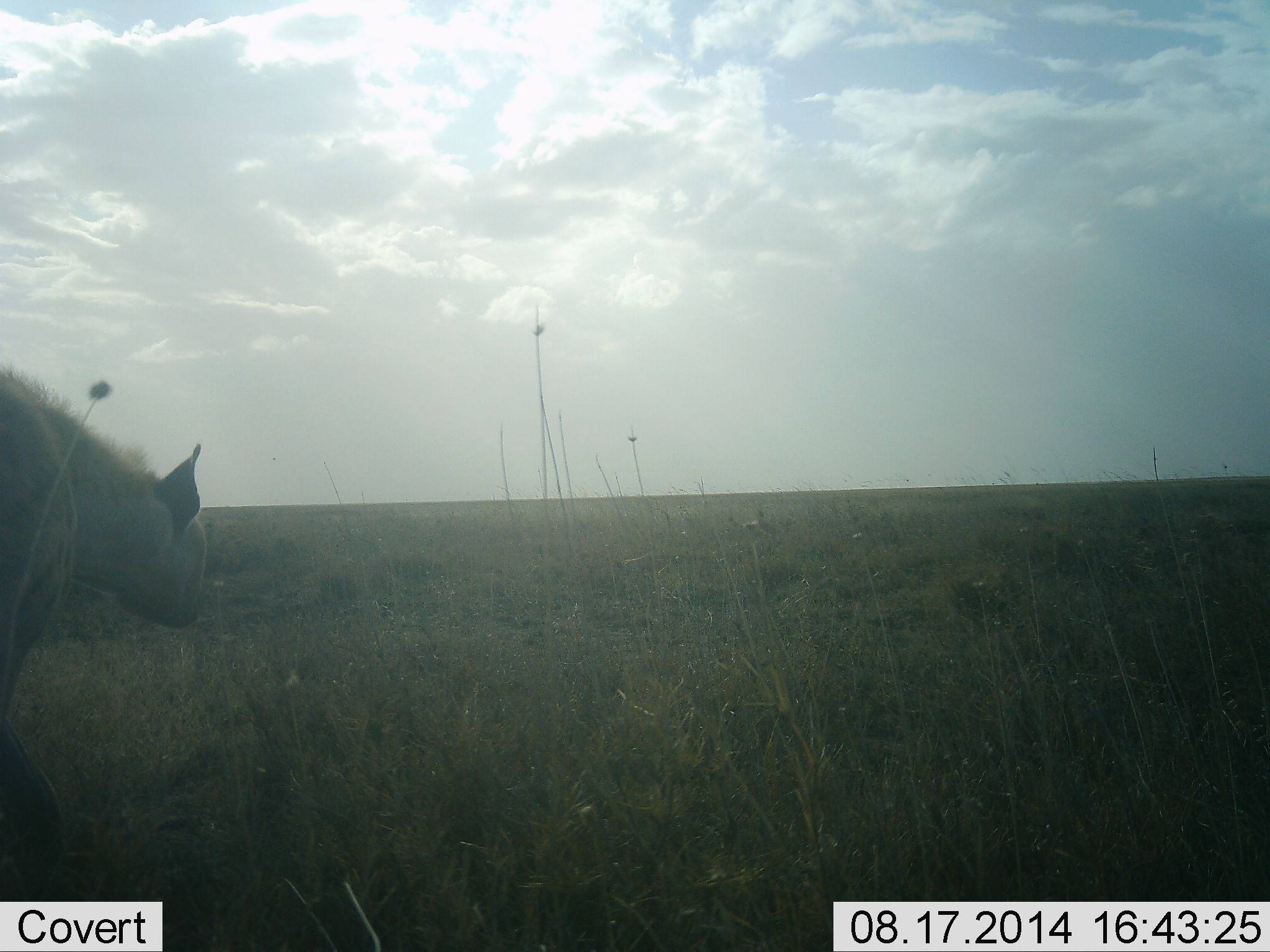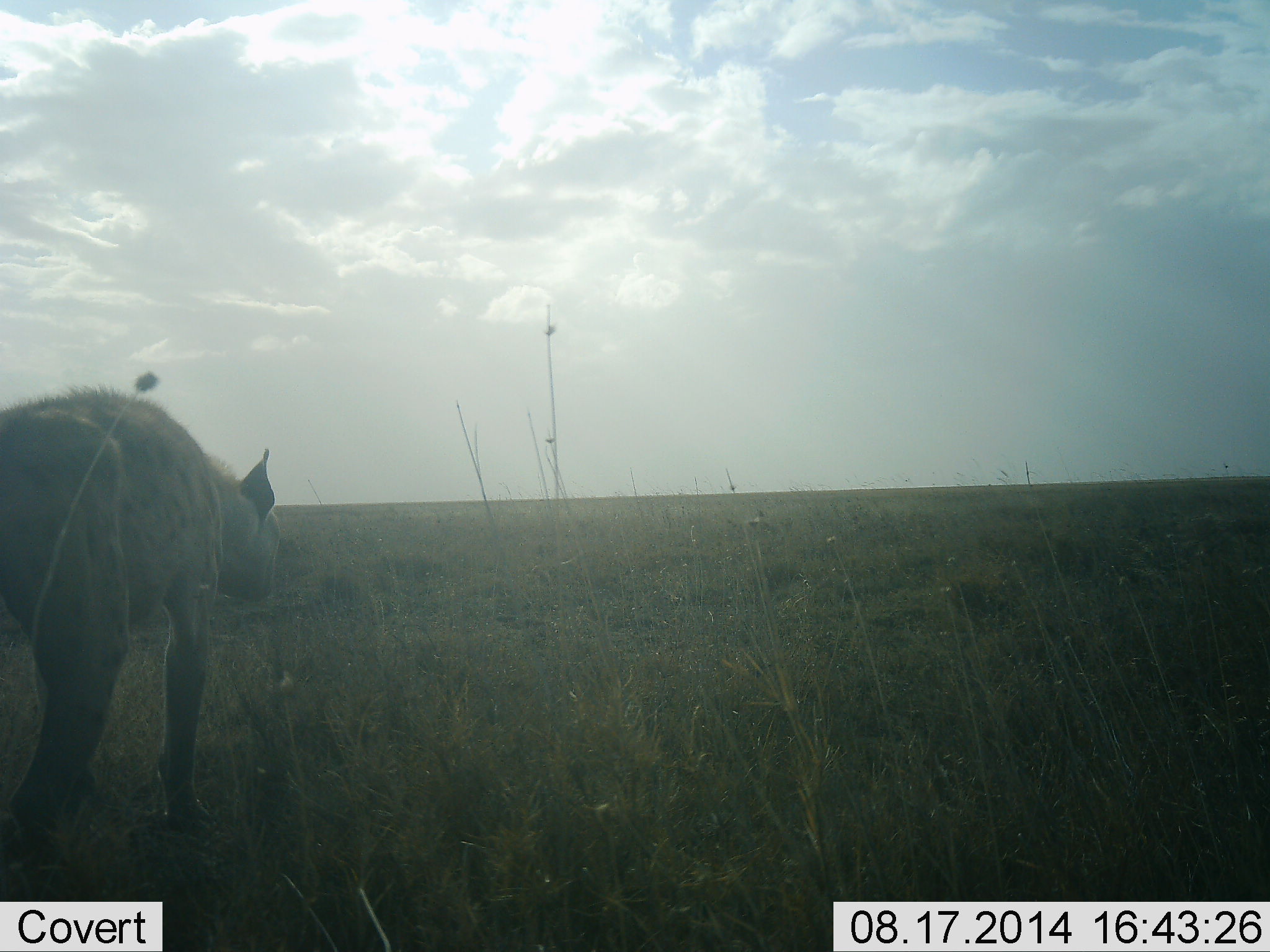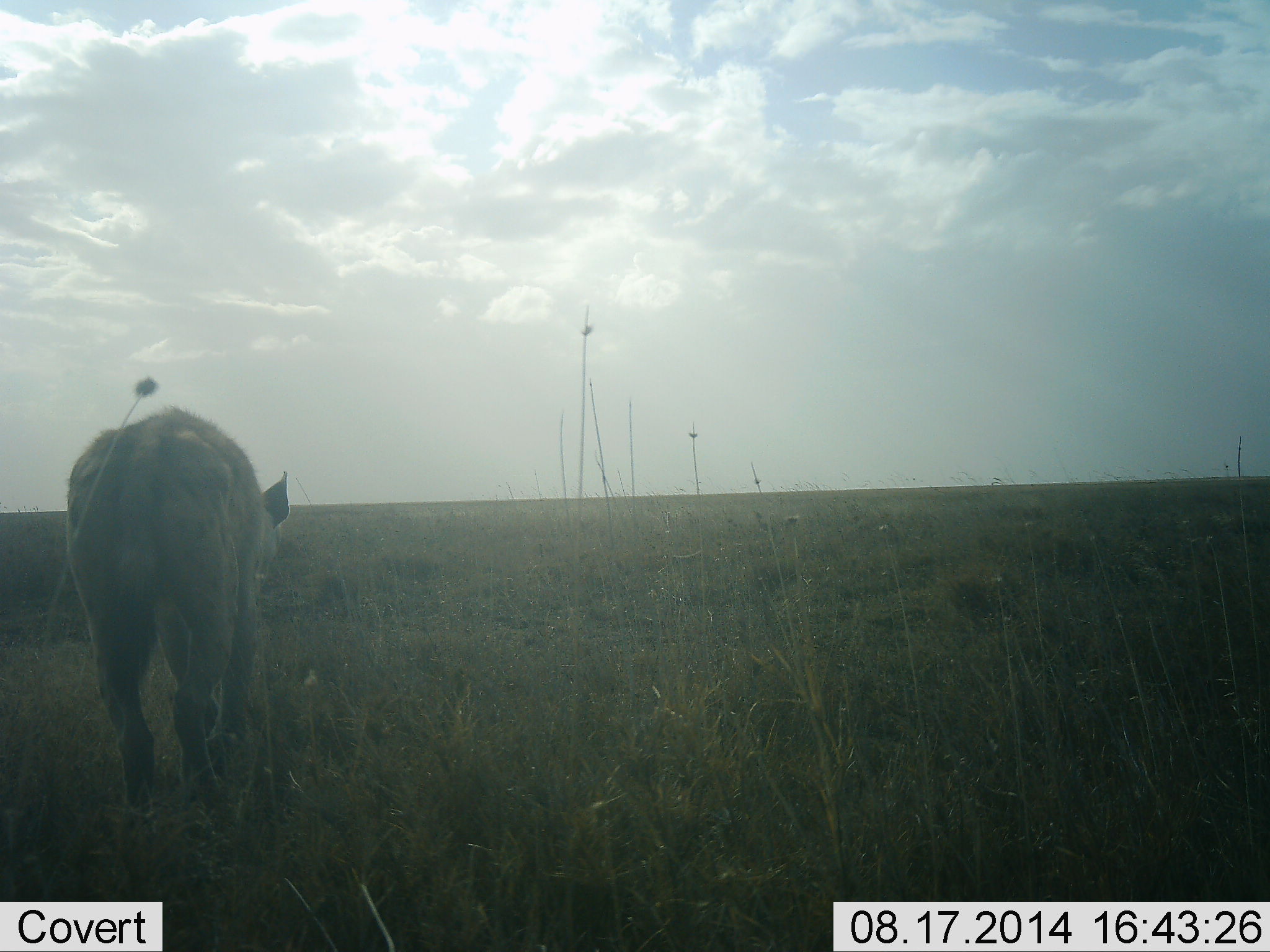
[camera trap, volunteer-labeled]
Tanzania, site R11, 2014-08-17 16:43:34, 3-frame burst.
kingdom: Animalia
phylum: Chordata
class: Mammalia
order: Carnivora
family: Hyaenidae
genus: Crocuta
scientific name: Crocuta crocuta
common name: spotted hyena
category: hyenaspotted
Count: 1.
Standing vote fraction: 0%.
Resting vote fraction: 0%.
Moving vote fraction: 100%.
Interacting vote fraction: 0%.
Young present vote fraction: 0%.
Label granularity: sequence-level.